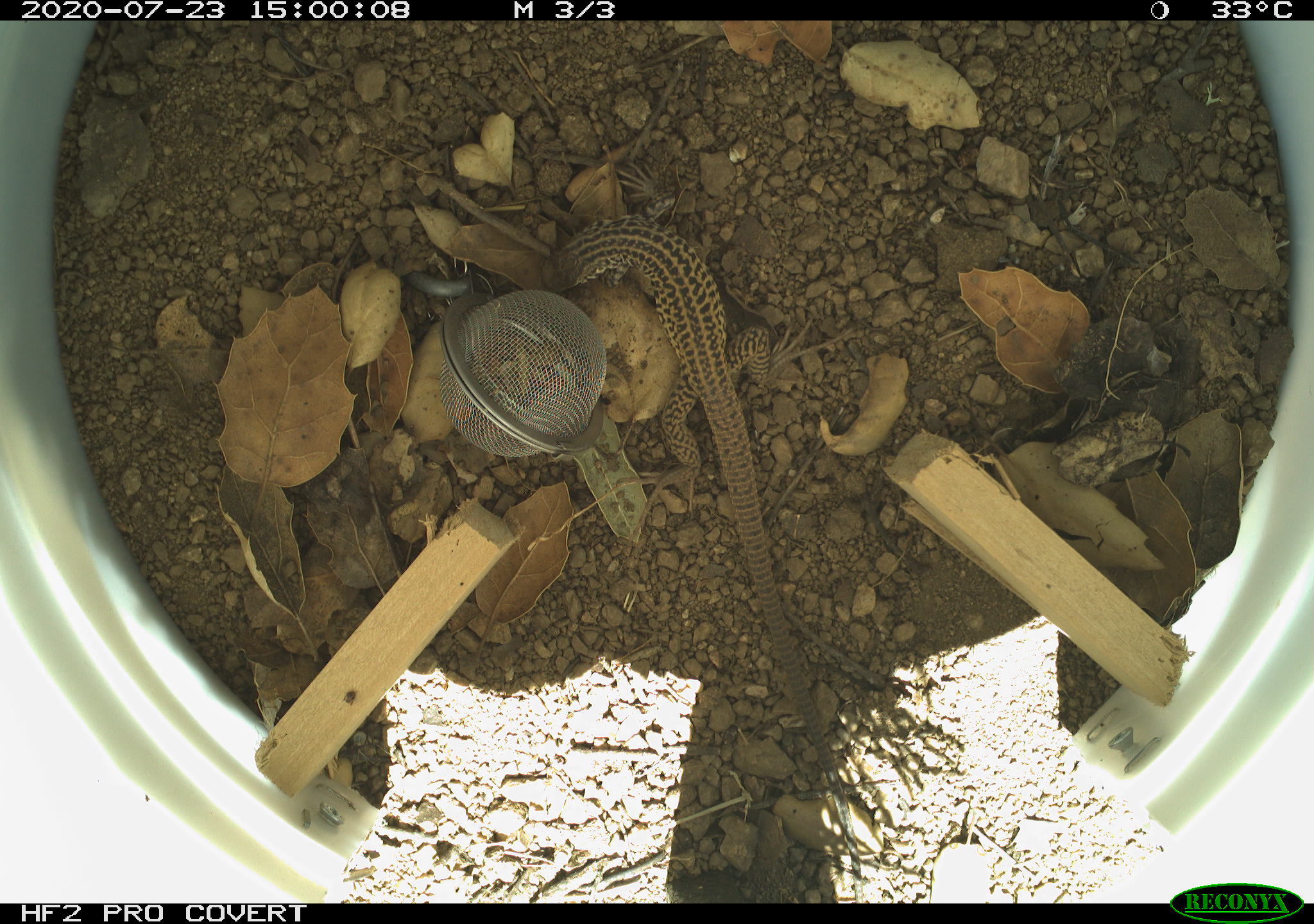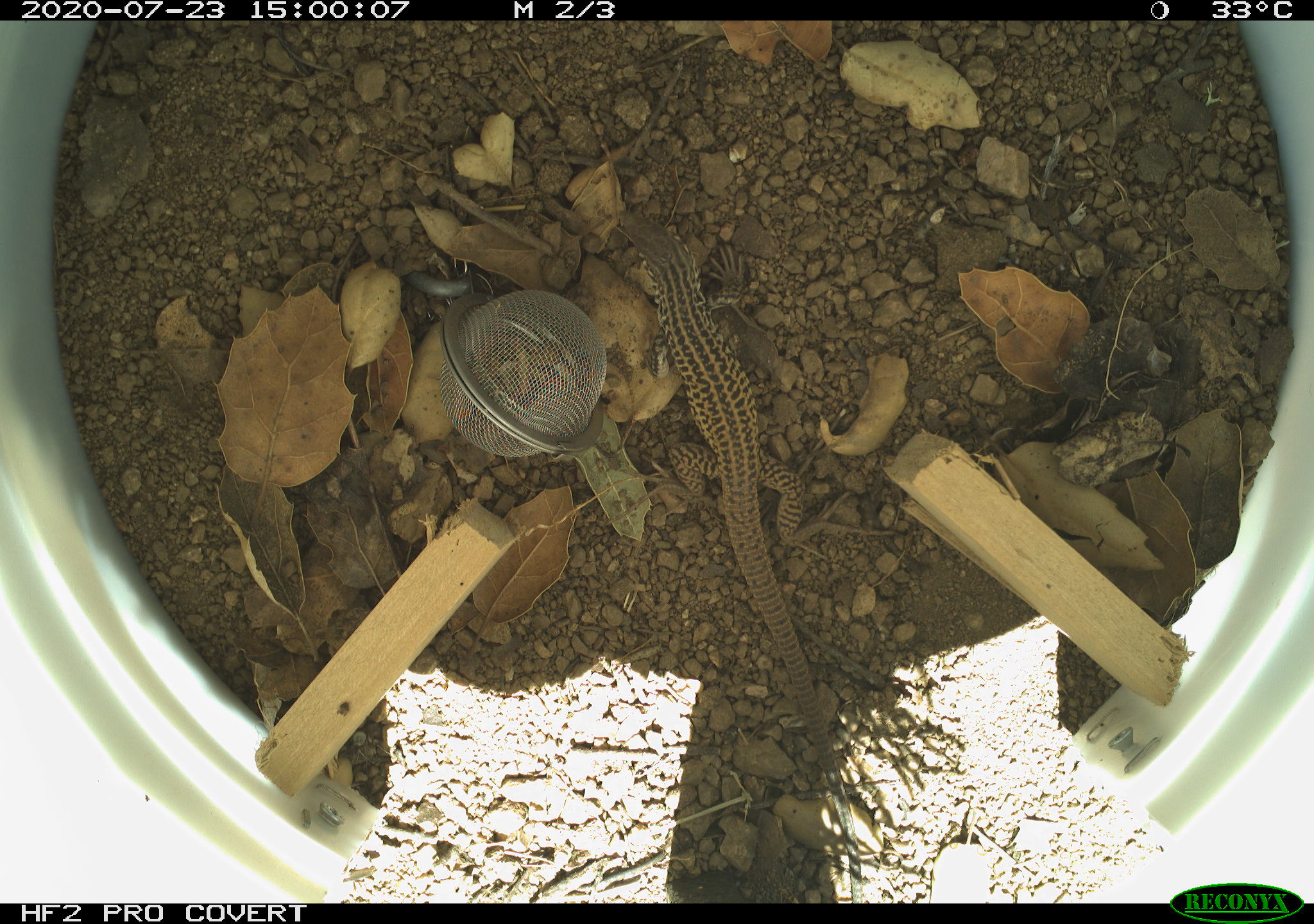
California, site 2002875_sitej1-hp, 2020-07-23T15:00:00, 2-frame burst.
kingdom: Animalia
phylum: Chordata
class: Reptilia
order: Squamata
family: Teiidae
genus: Aspidoscelis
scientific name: Aspidoscelis tigris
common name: western whiptail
Western whiptail (Aspidoscelis tigris).